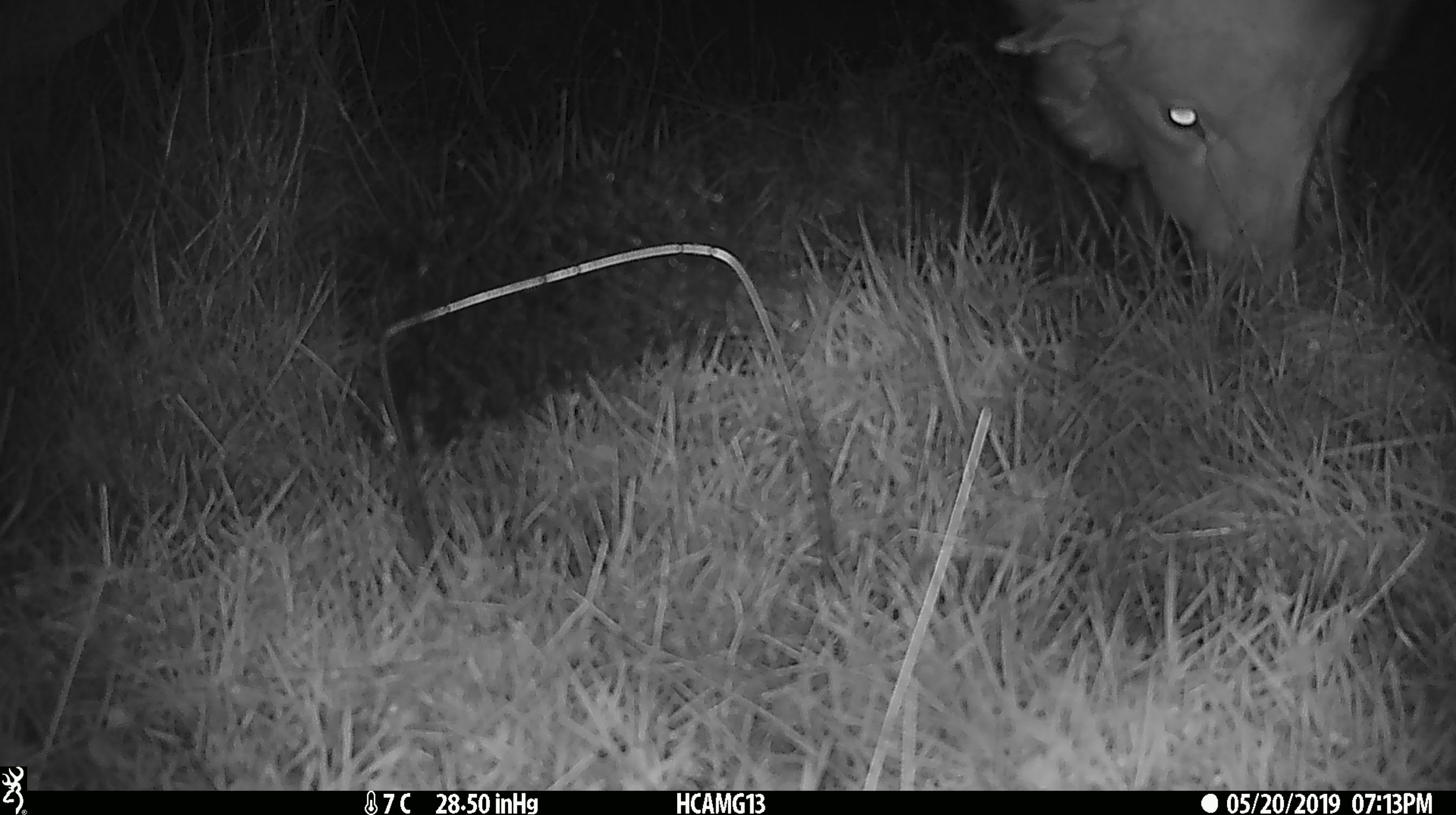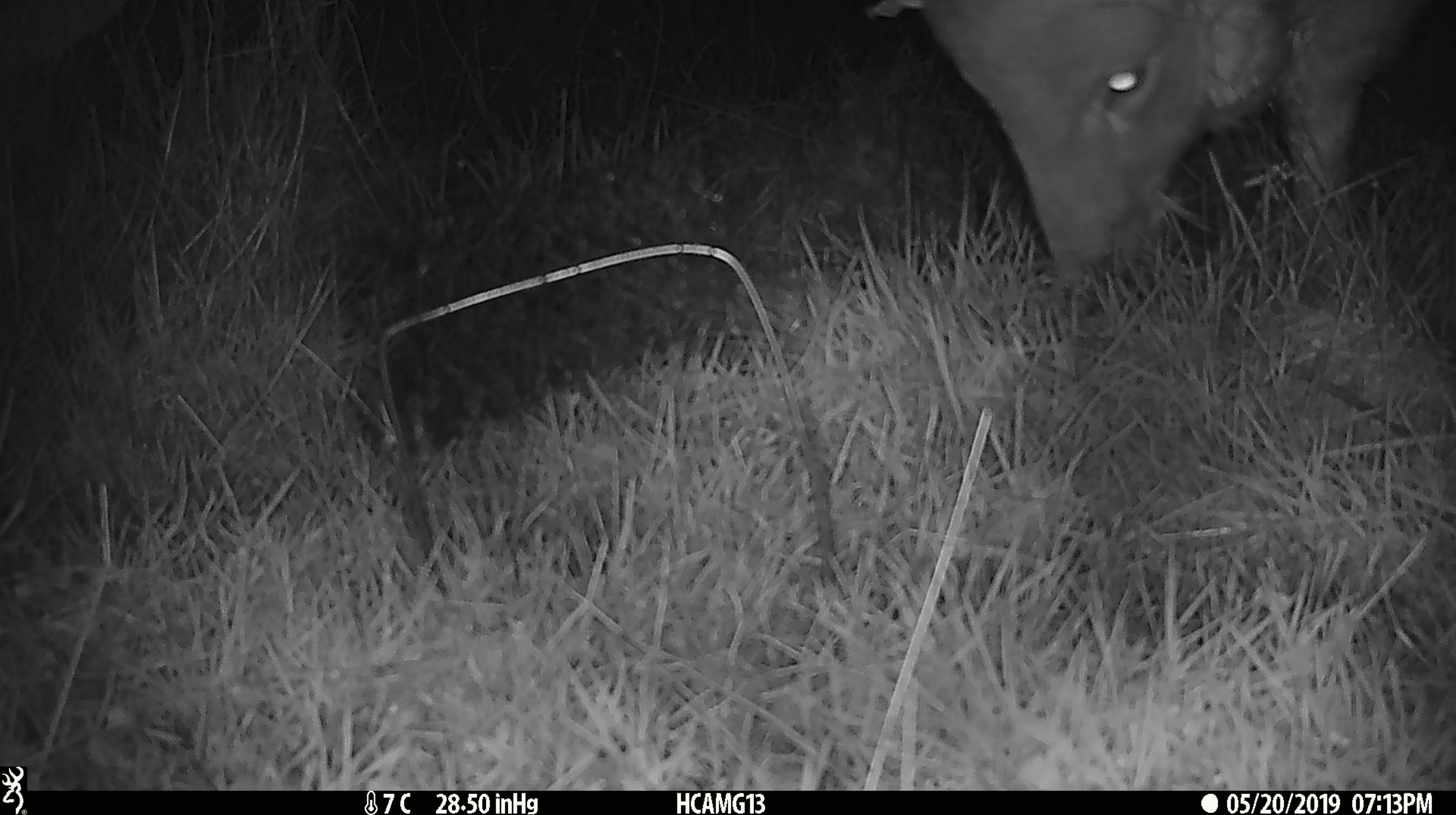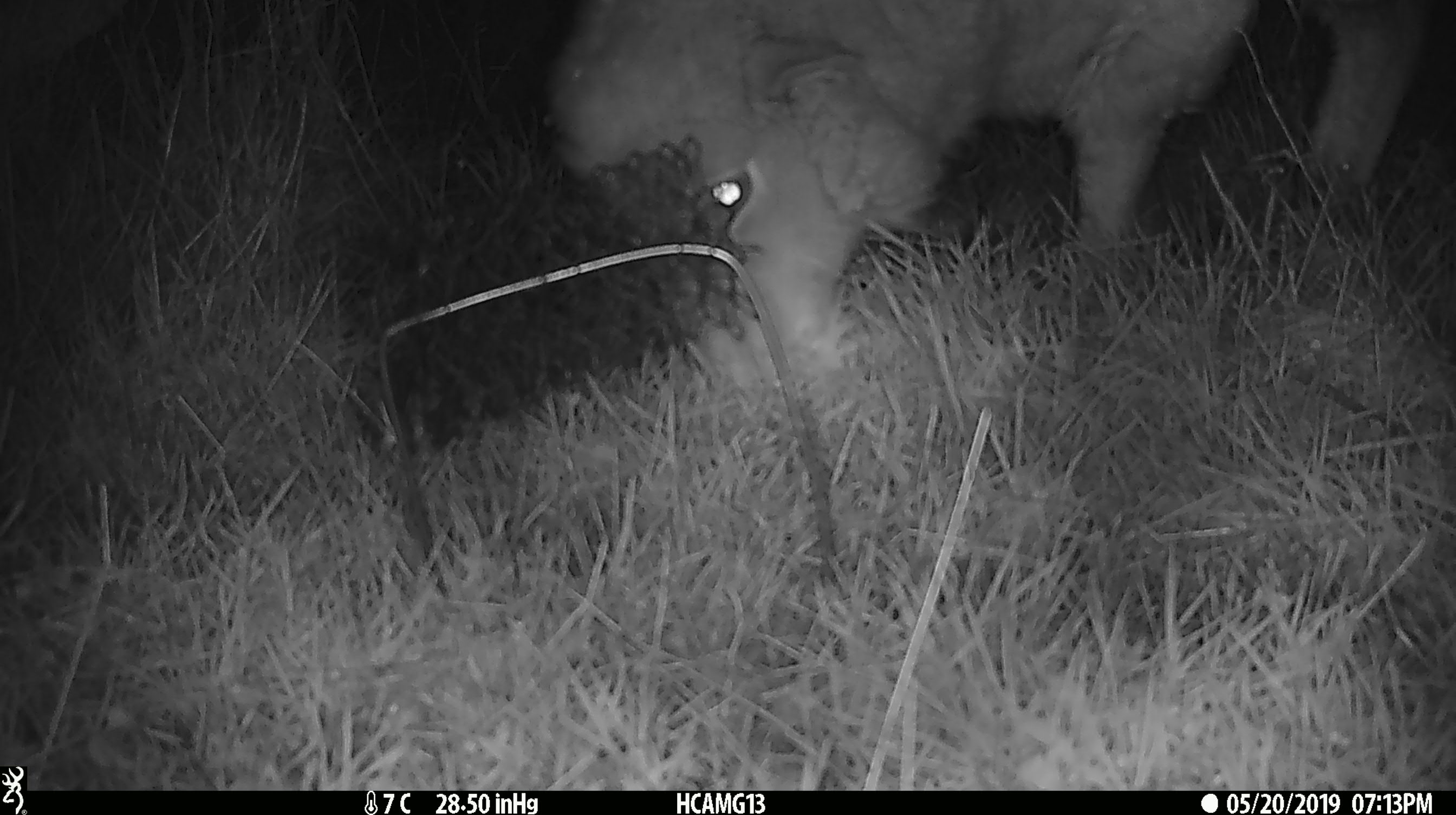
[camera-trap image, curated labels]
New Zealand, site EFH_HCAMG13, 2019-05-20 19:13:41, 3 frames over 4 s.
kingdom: Animalia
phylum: Chordata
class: Mammalia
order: Artiodactyla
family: Bovidae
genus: Ovis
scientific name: Ovis aries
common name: domestic sheep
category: sheep